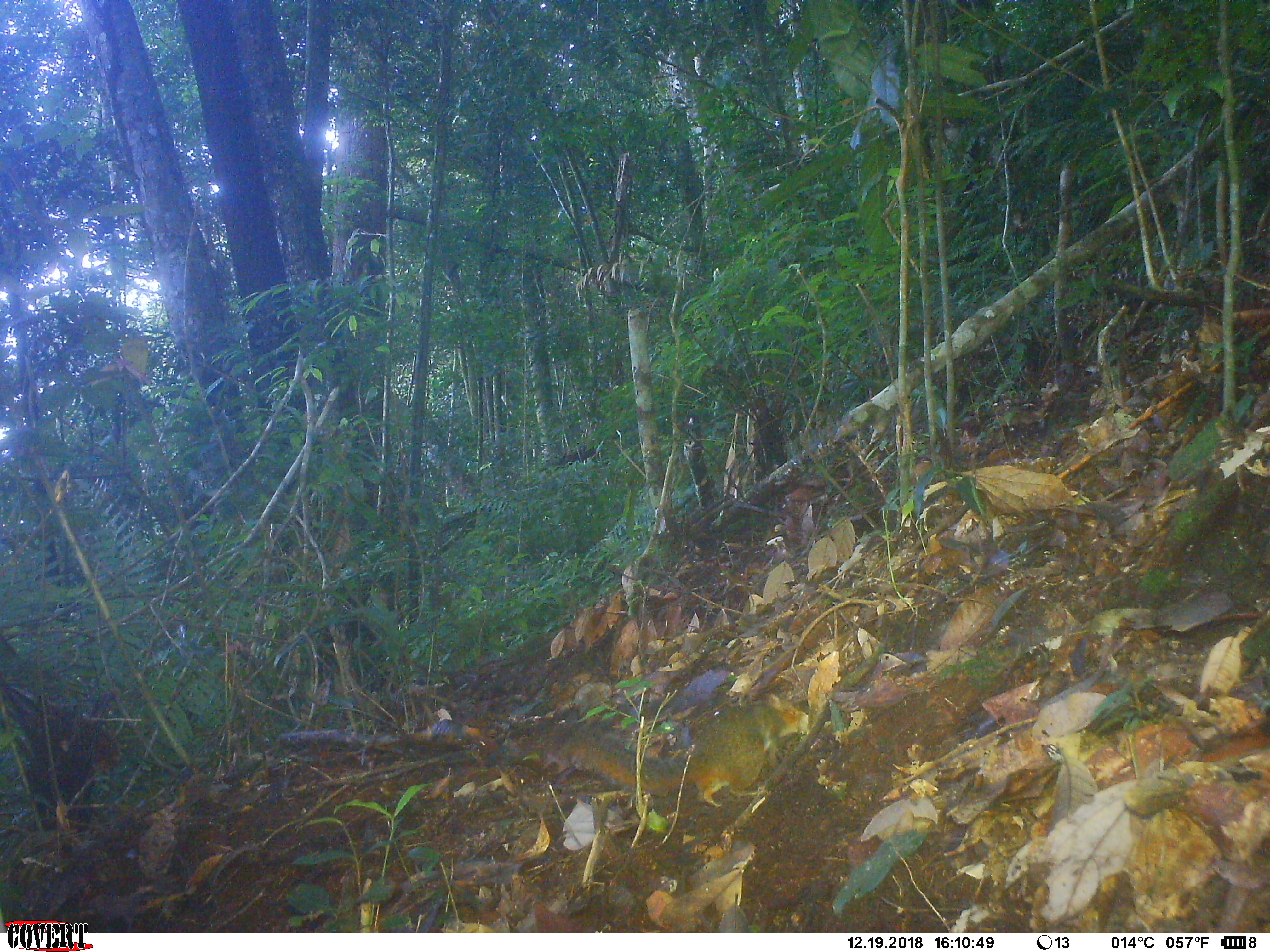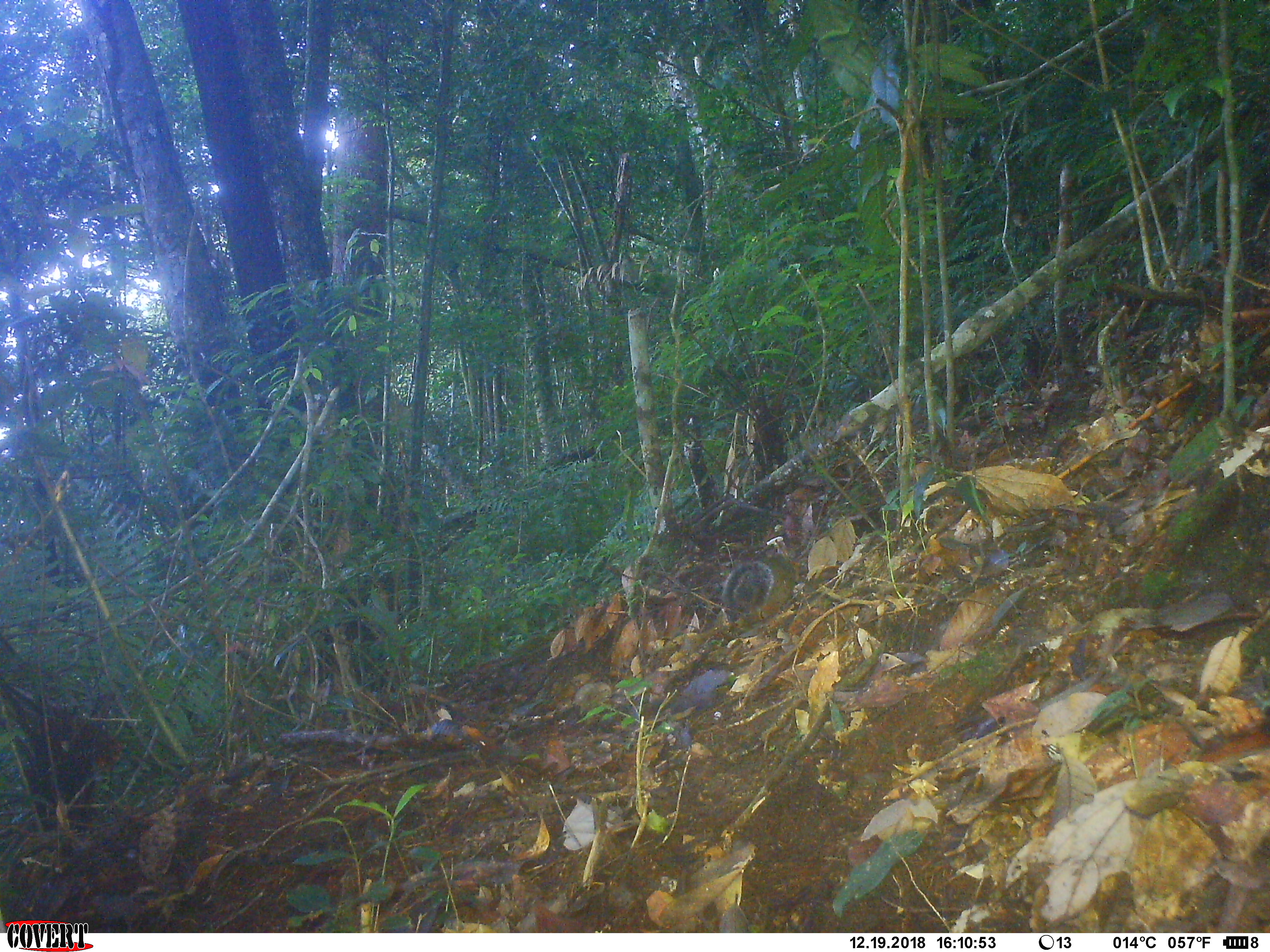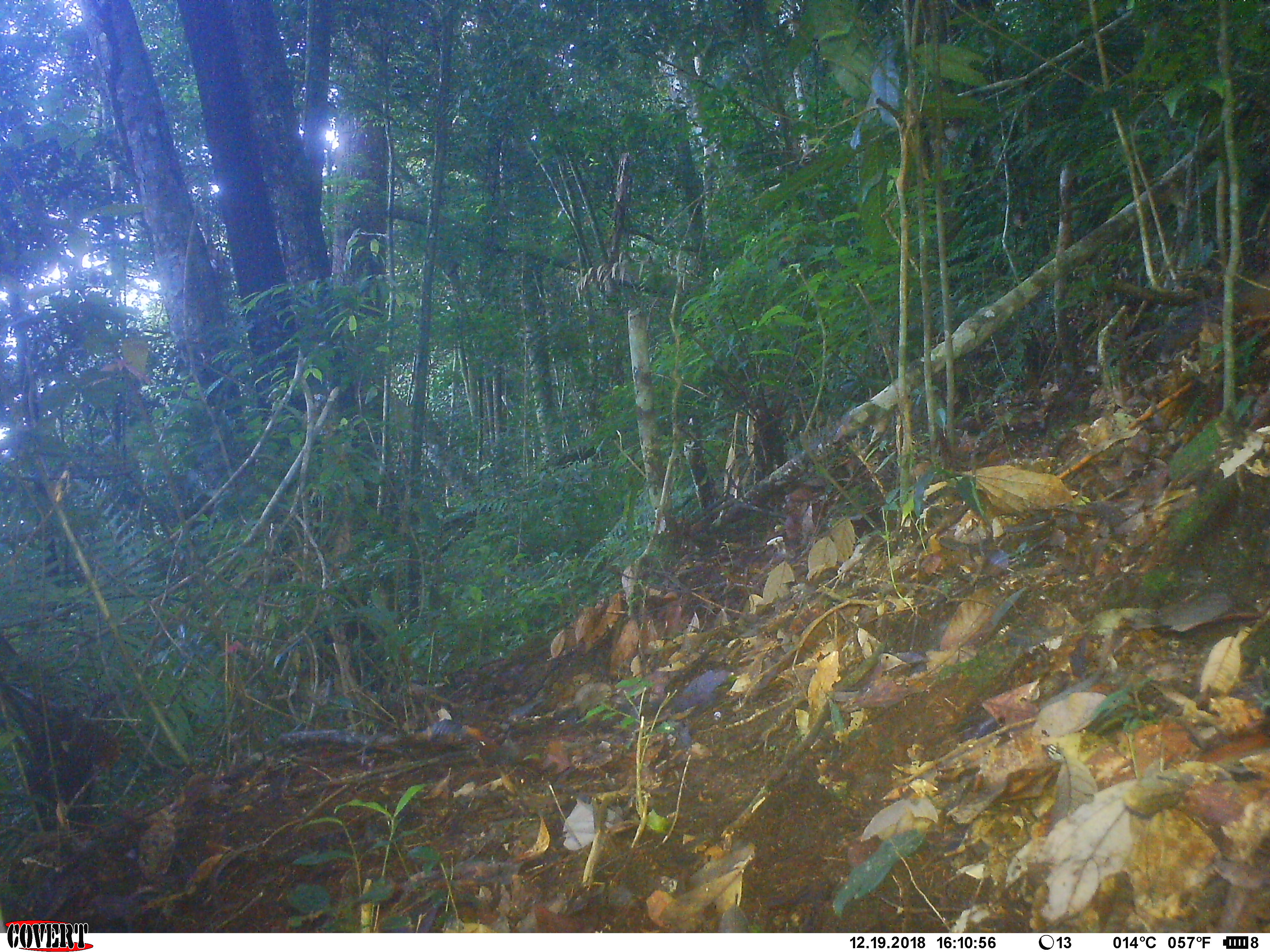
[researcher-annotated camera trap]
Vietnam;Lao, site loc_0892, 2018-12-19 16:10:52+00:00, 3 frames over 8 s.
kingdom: Animalia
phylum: Chordata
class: Mammalia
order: Rodentia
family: Sciuridae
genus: Dremomys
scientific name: Dremomys rufigenis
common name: red-cheeked squirrel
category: red cheeked squirrel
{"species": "red cheeked squirrel (red-cheeked squirrel) (Dremomys rufigenis)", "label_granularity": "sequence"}